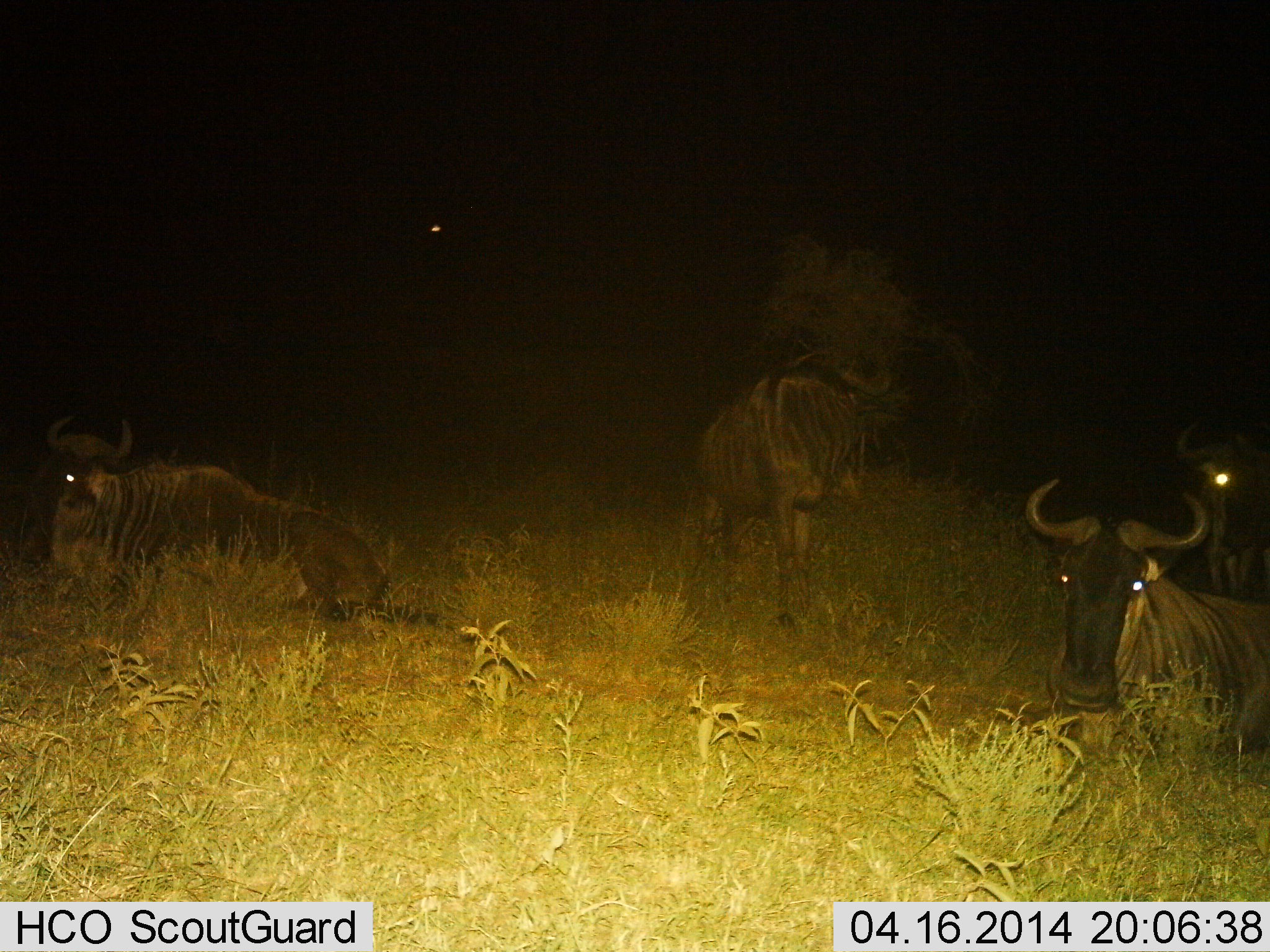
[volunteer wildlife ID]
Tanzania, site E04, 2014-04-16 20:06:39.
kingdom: Animalia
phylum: Chordata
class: Mammalia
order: Artiodactyla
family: Bovidae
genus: Connochaetes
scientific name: Connochaetes taurinus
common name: blue wildebeest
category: wildebeest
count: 4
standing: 73%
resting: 91%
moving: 9%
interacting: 0%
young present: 0%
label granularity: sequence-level